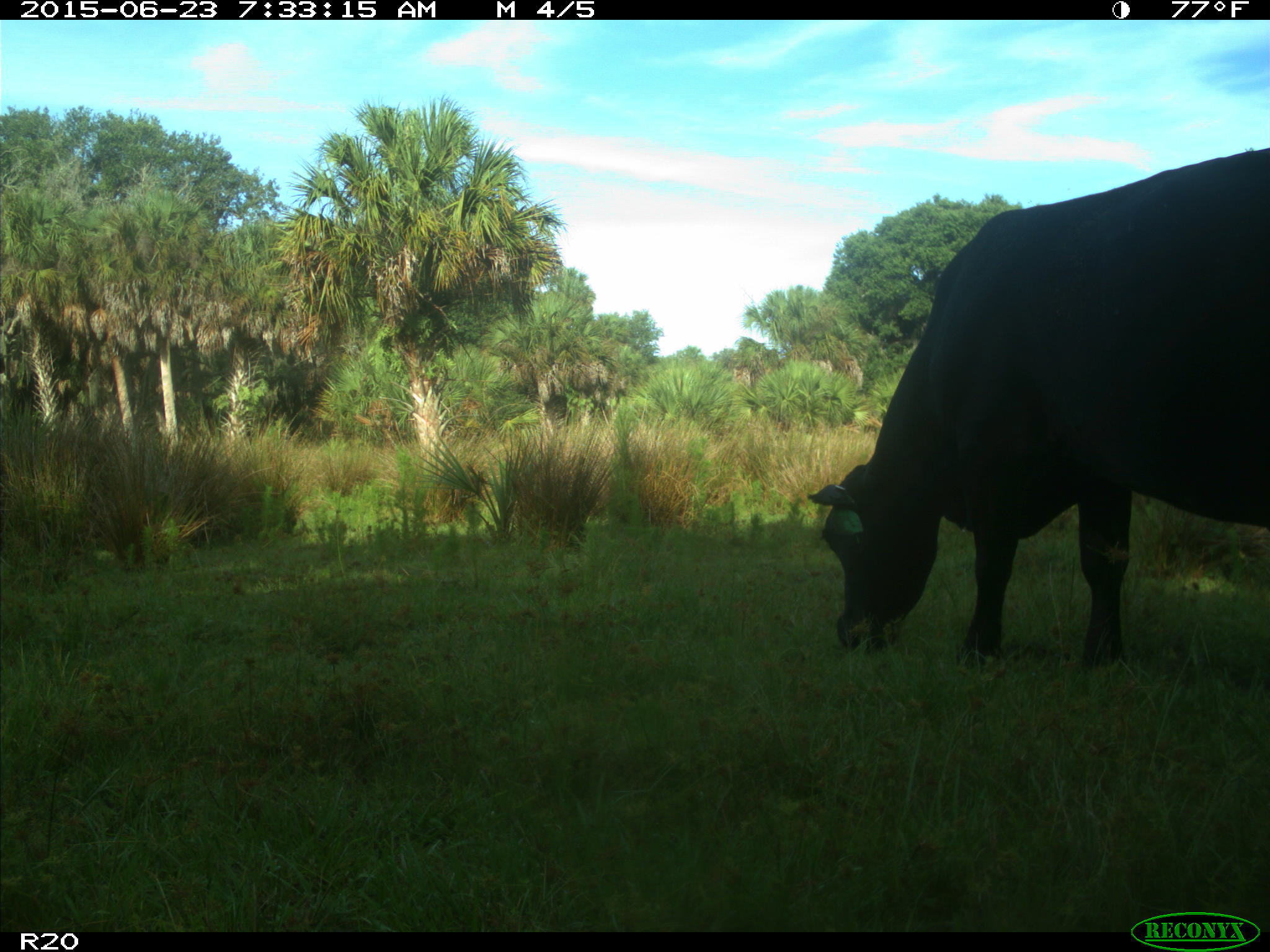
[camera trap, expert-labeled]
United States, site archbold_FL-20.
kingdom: Animalia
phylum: Chordata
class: Mammalia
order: Artiodactyla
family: Bovidae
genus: Bos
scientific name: Bos taurus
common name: domestic cow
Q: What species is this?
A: Bos taurus (domestic cow).